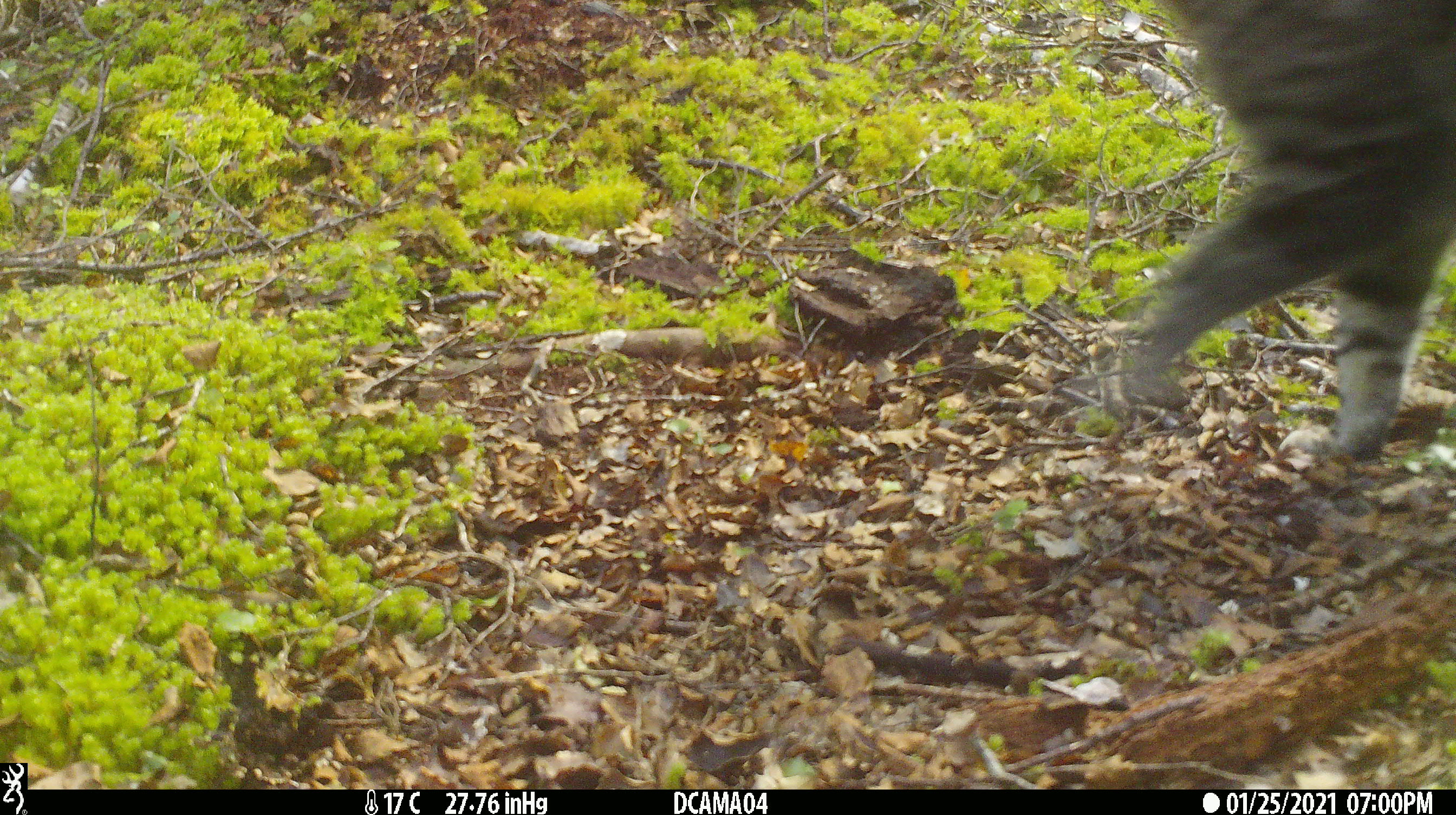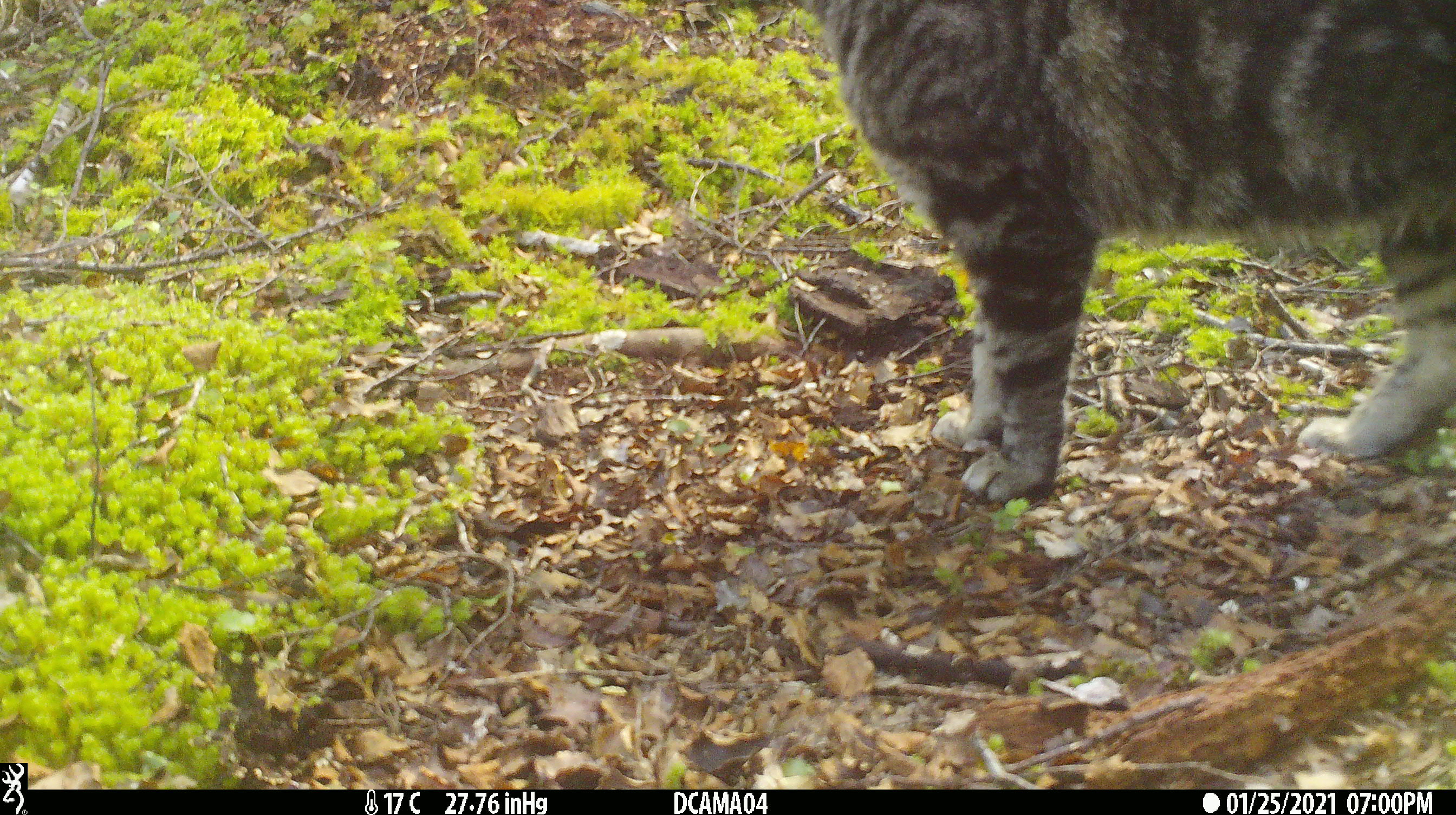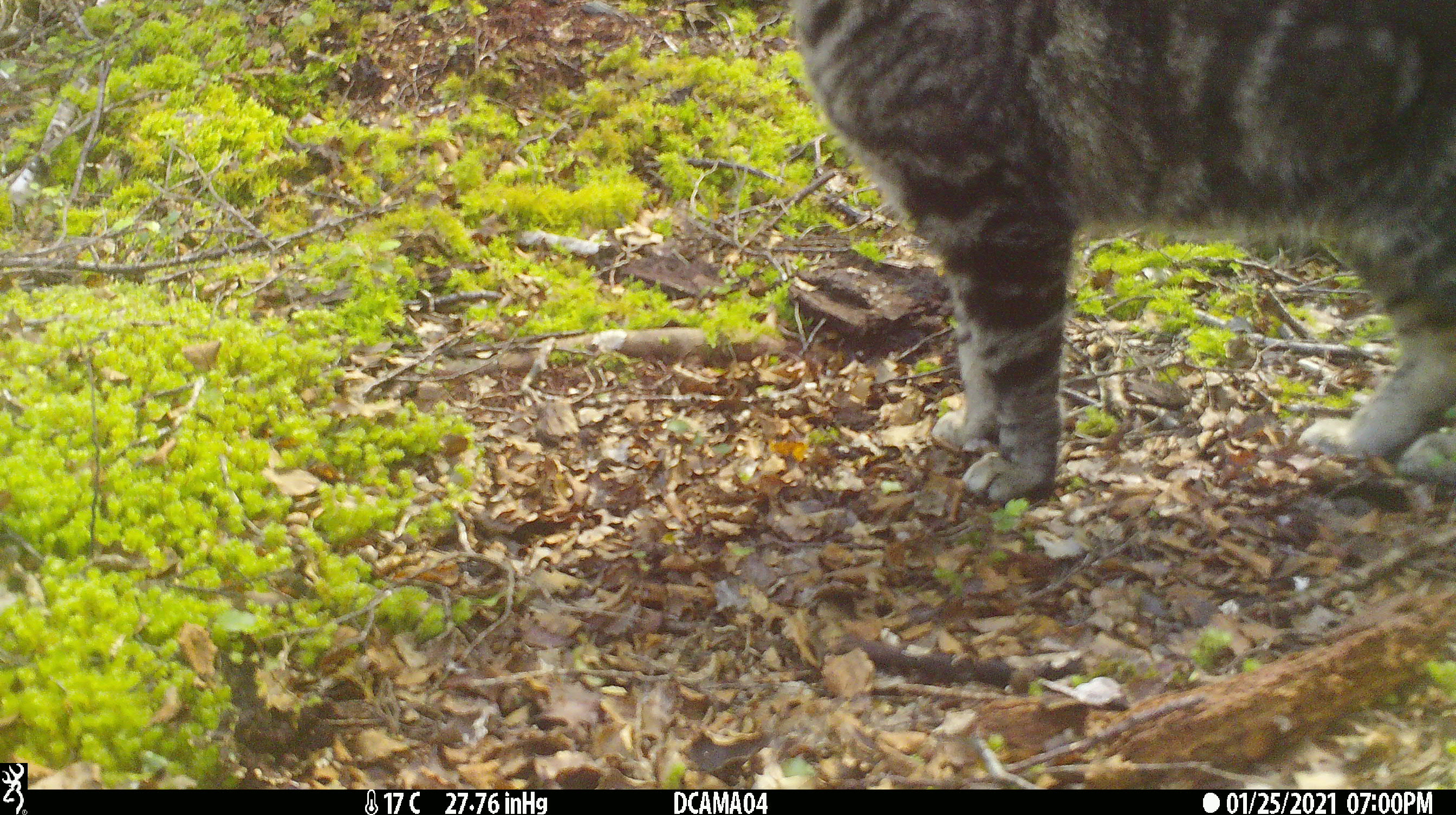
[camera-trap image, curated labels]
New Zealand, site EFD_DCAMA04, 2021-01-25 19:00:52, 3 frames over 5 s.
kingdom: Animalia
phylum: Chordata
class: Mammalia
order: Carnivora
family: Felidae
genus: Felis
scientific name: Felis catus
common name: domestic cat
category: cat